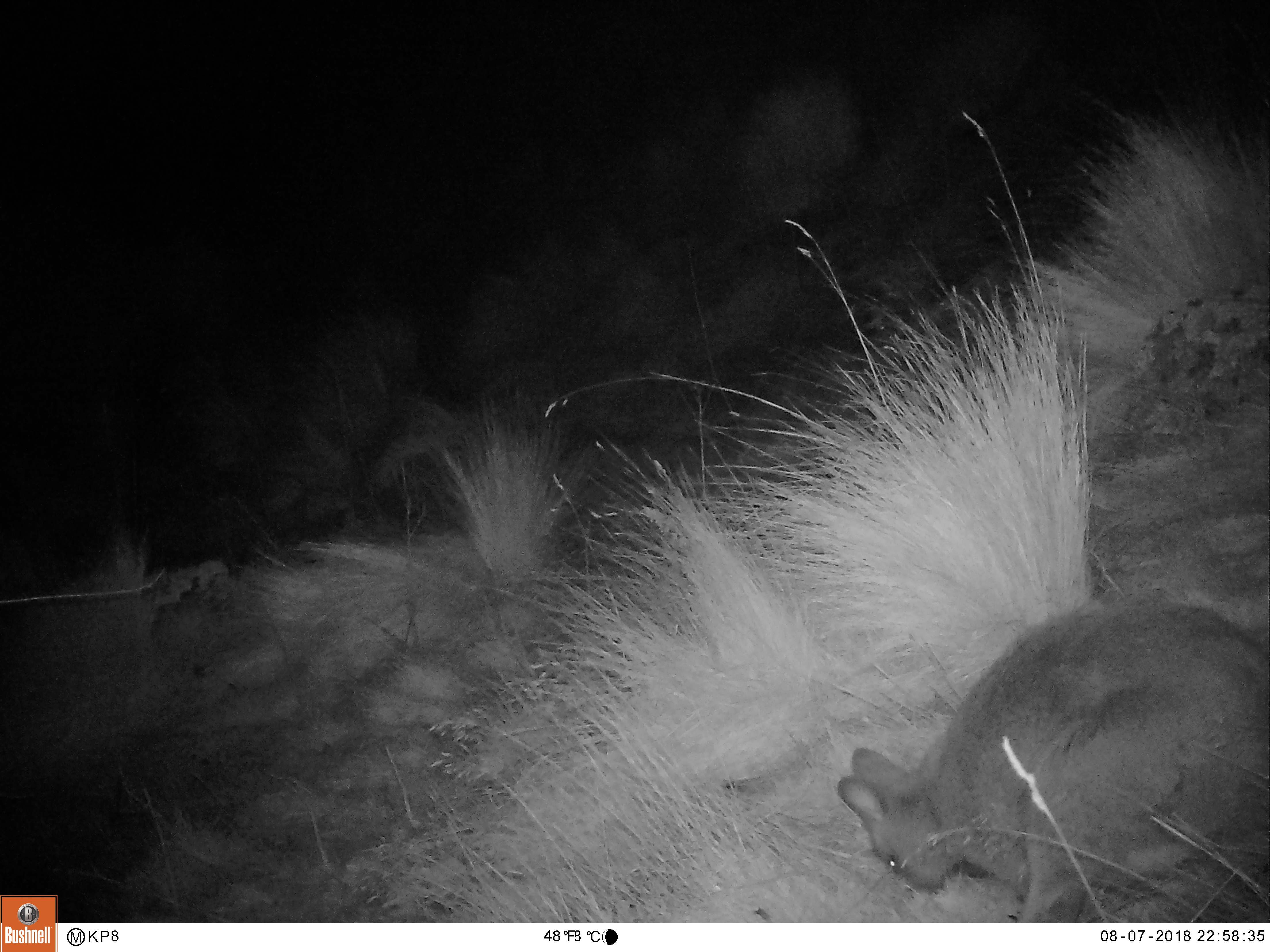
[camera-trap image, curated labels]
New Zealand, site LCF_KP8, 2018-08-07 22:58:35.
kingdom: Animalia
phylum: Chordata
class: Mammalia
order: Diprotodontia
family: Macropodidae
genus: Notamacropus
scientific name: Notamacropus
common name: wallaby